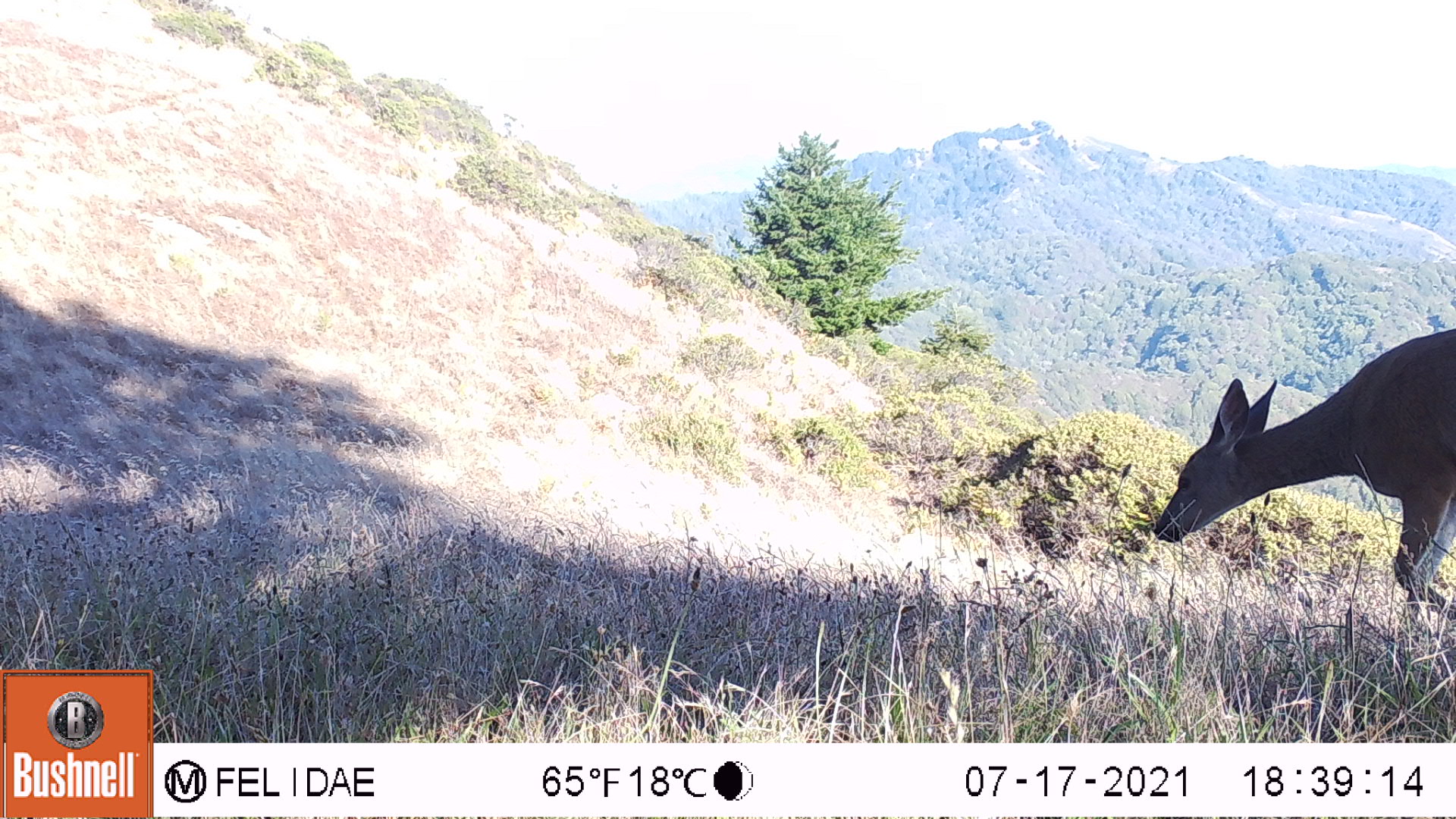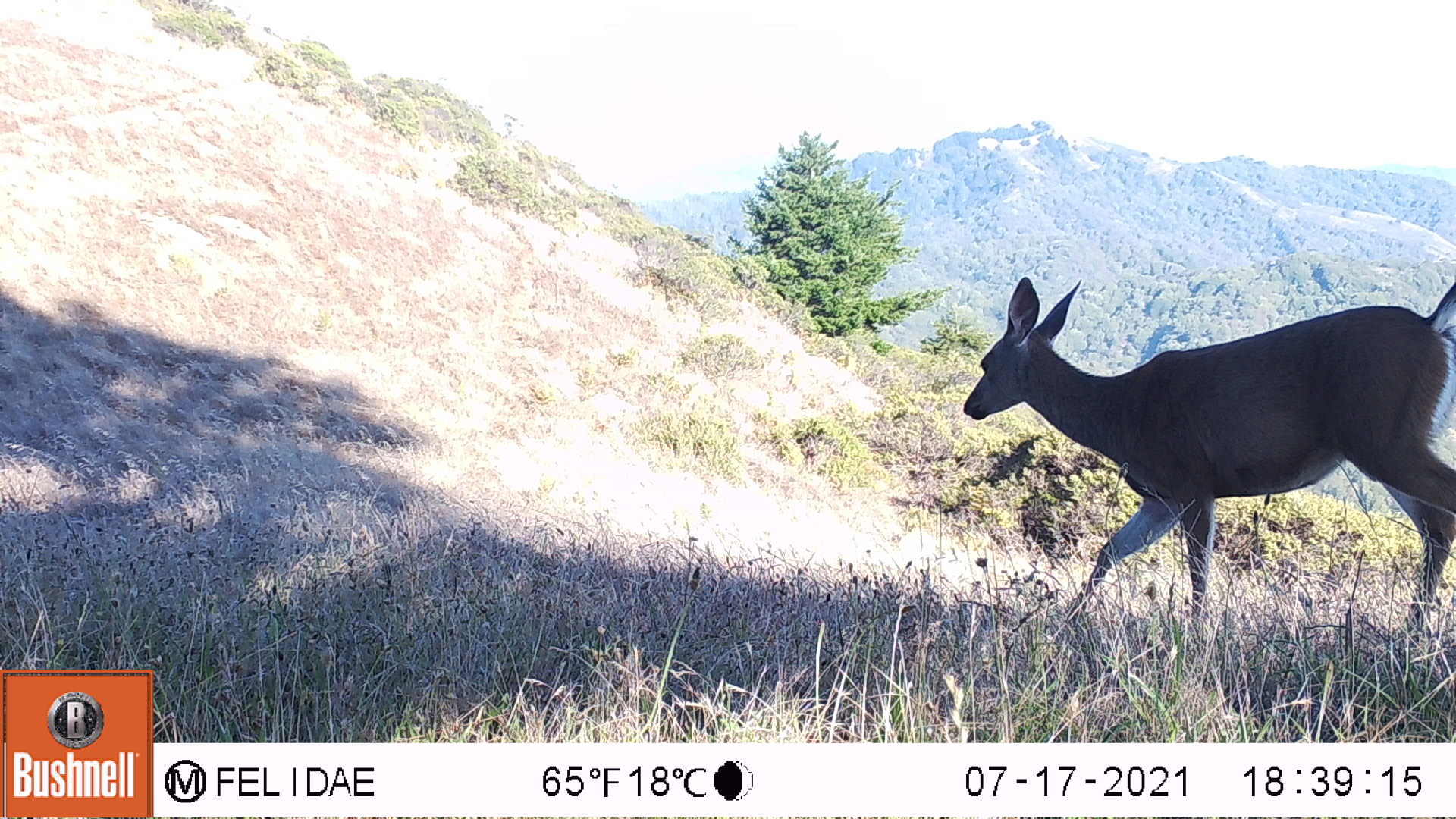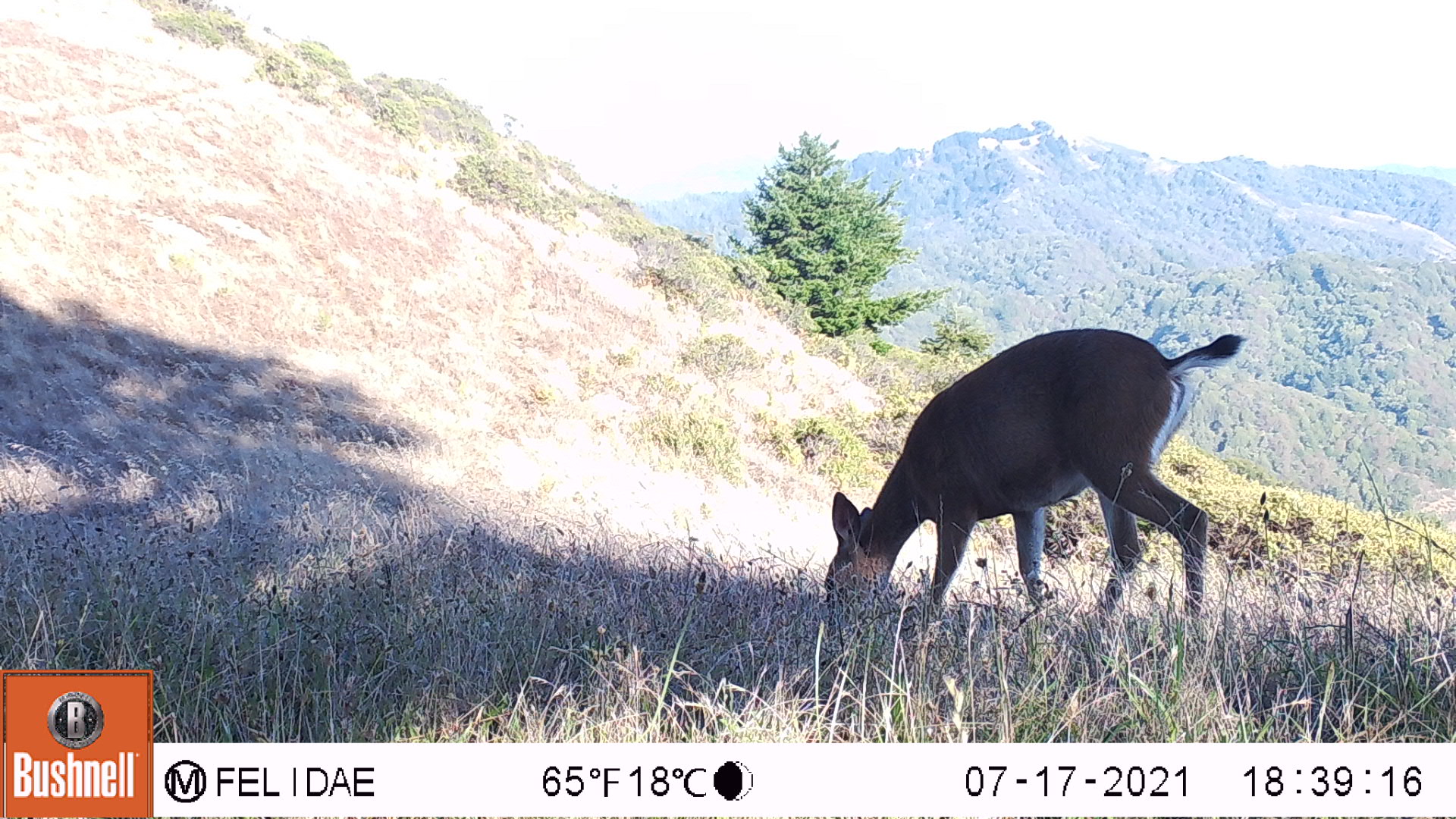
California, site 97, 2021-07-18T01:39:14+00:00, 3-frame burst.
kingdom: Animalia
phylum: Chordata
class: Mammalia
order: Artiodactyla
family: Cervidae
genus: Odocoileus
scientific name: Odocoileus hemionus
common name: mule deer